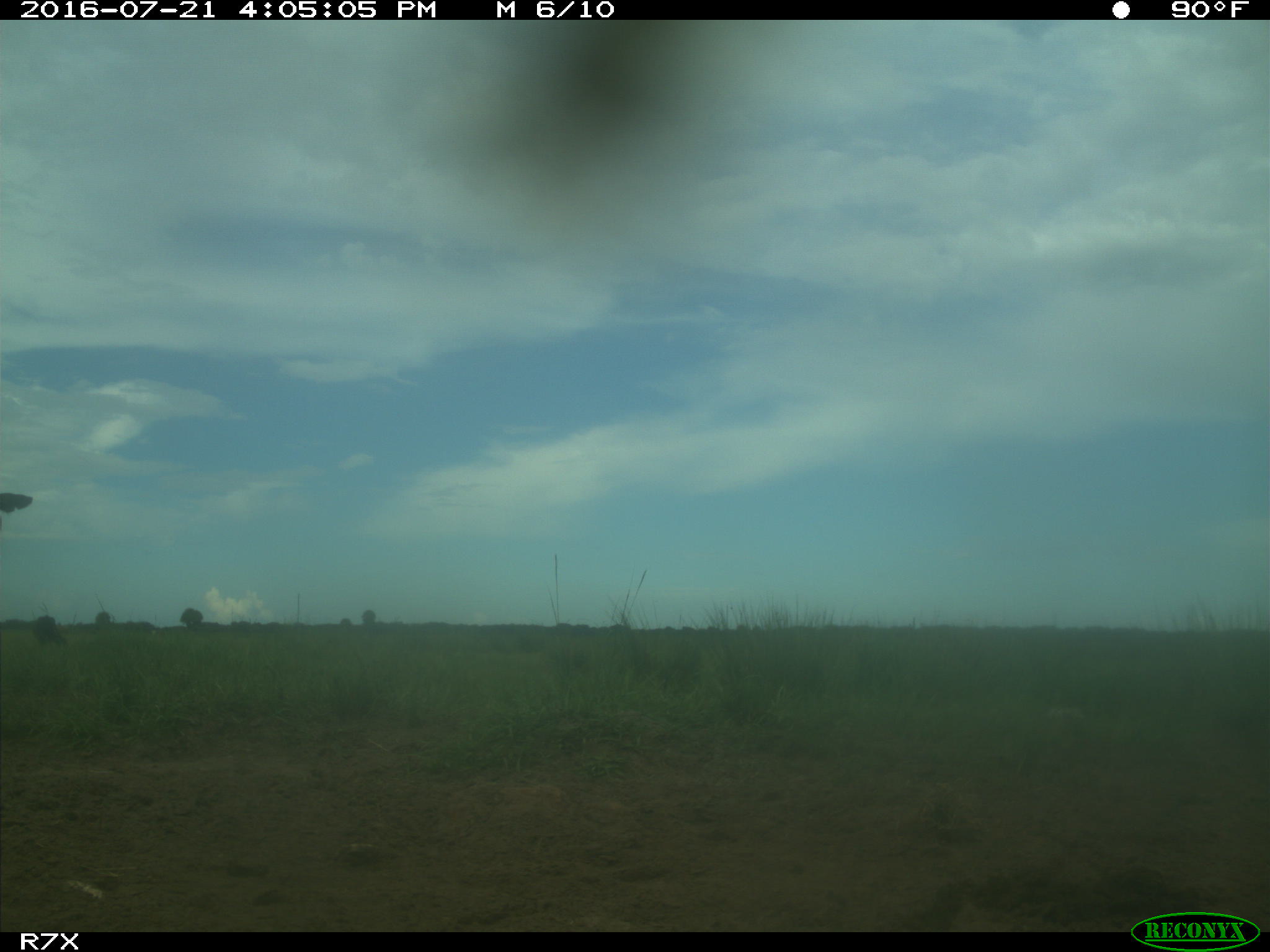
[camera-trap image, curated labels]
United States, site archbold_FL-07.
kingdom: Animalia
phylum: Chordata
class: Mammalia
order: Artiodactyla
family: Bovidae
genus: Bos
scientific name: Bos taurus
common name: domestic cow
Bos taurus (domestic cow).